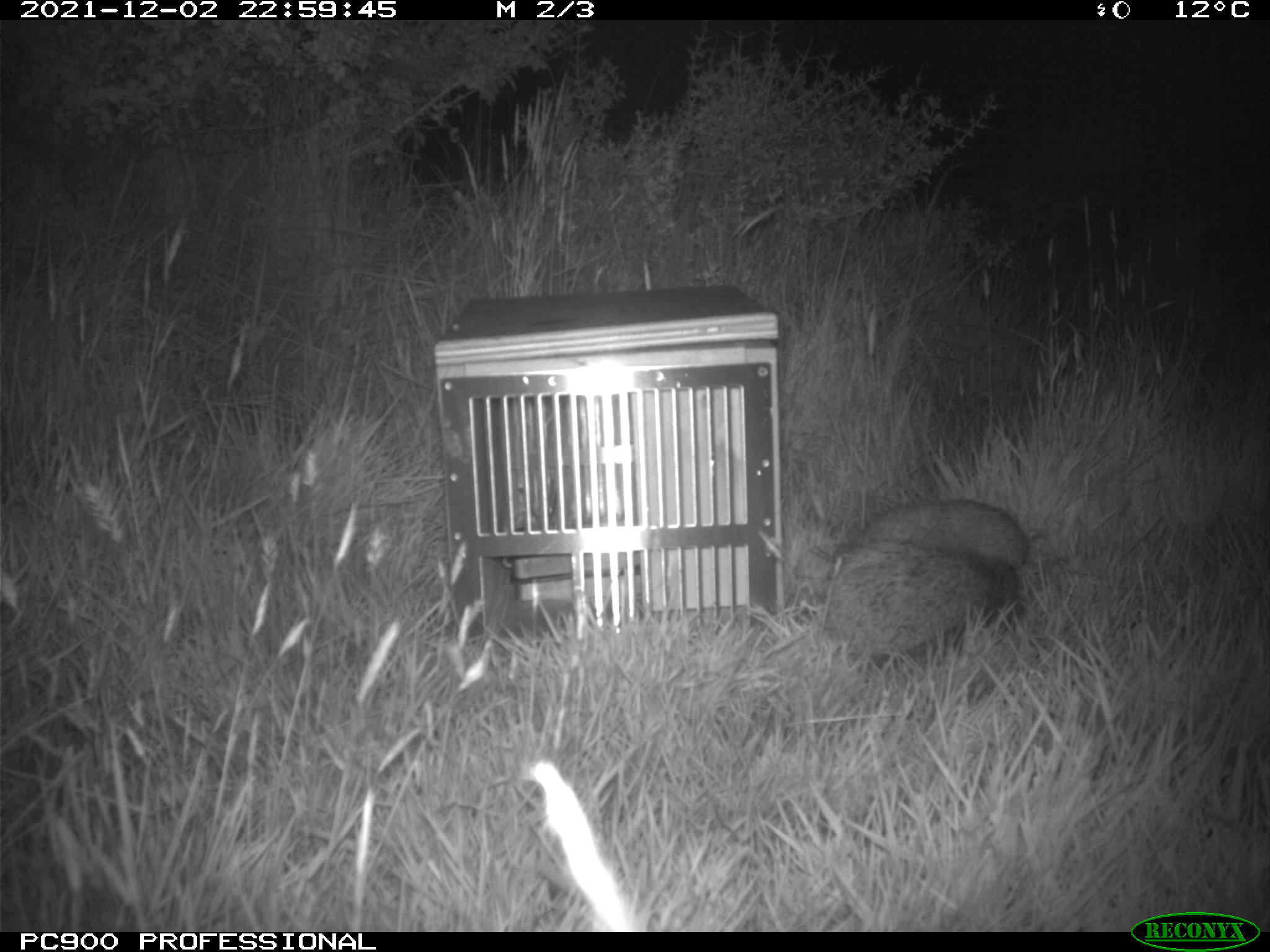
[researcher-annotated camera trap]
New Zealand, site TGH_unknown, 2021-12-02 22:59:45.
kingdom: Animalia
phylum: Chordata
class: Mammalia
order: Eulipotyphla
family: Erinaceidae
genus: Erinaceus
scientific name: Erinaceus europaeus europaeus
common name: european hedgehog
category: hedgehog